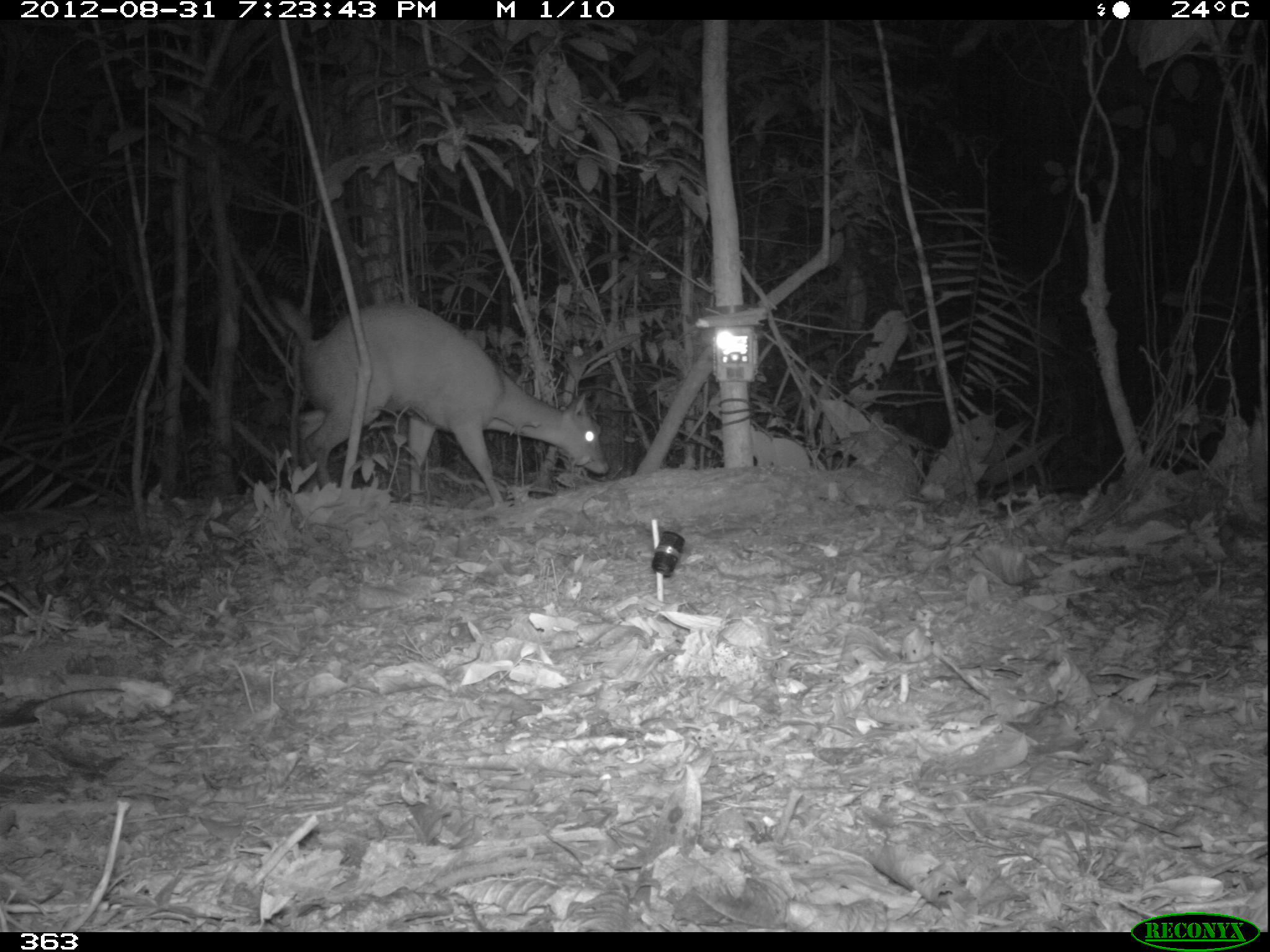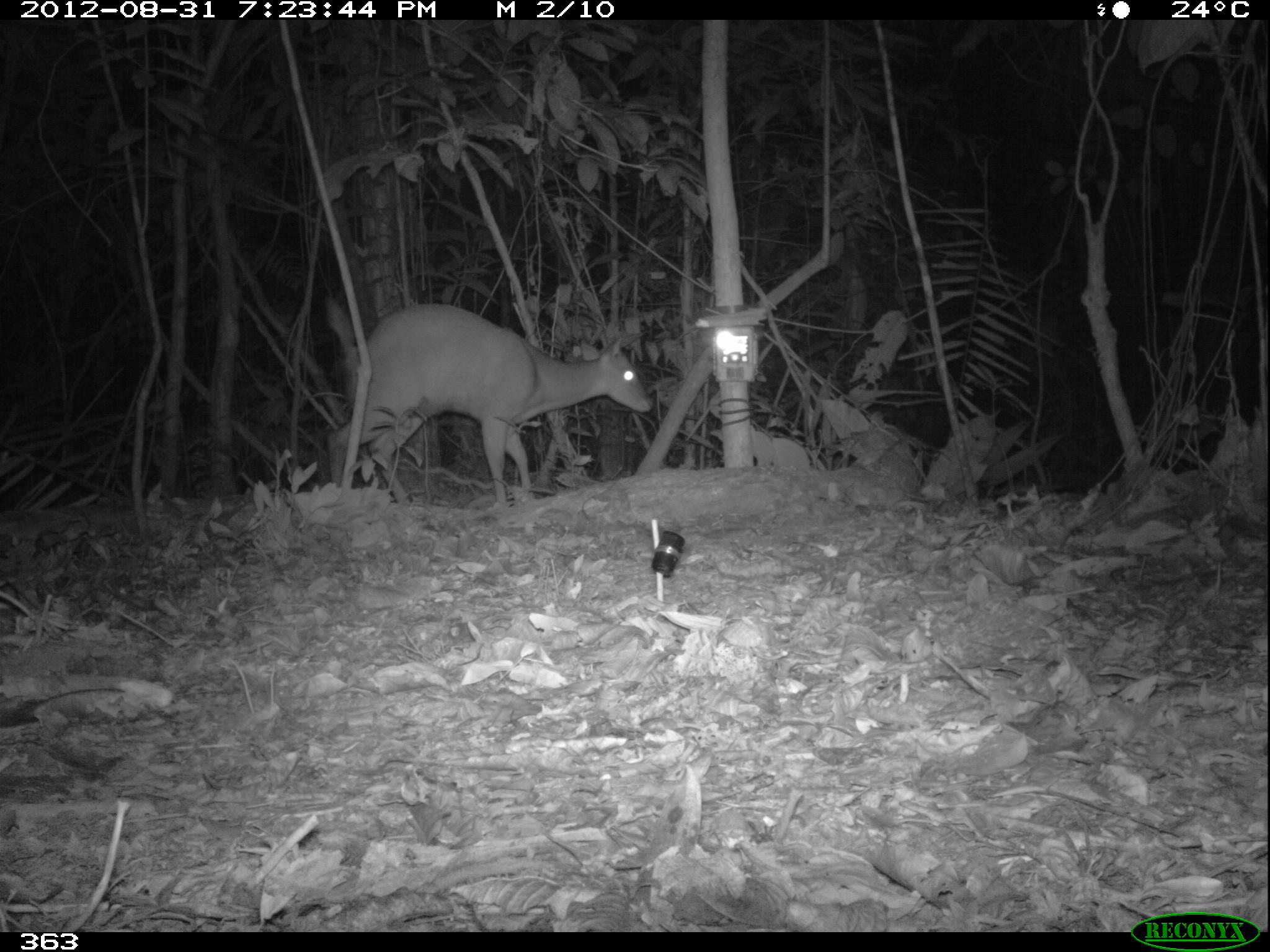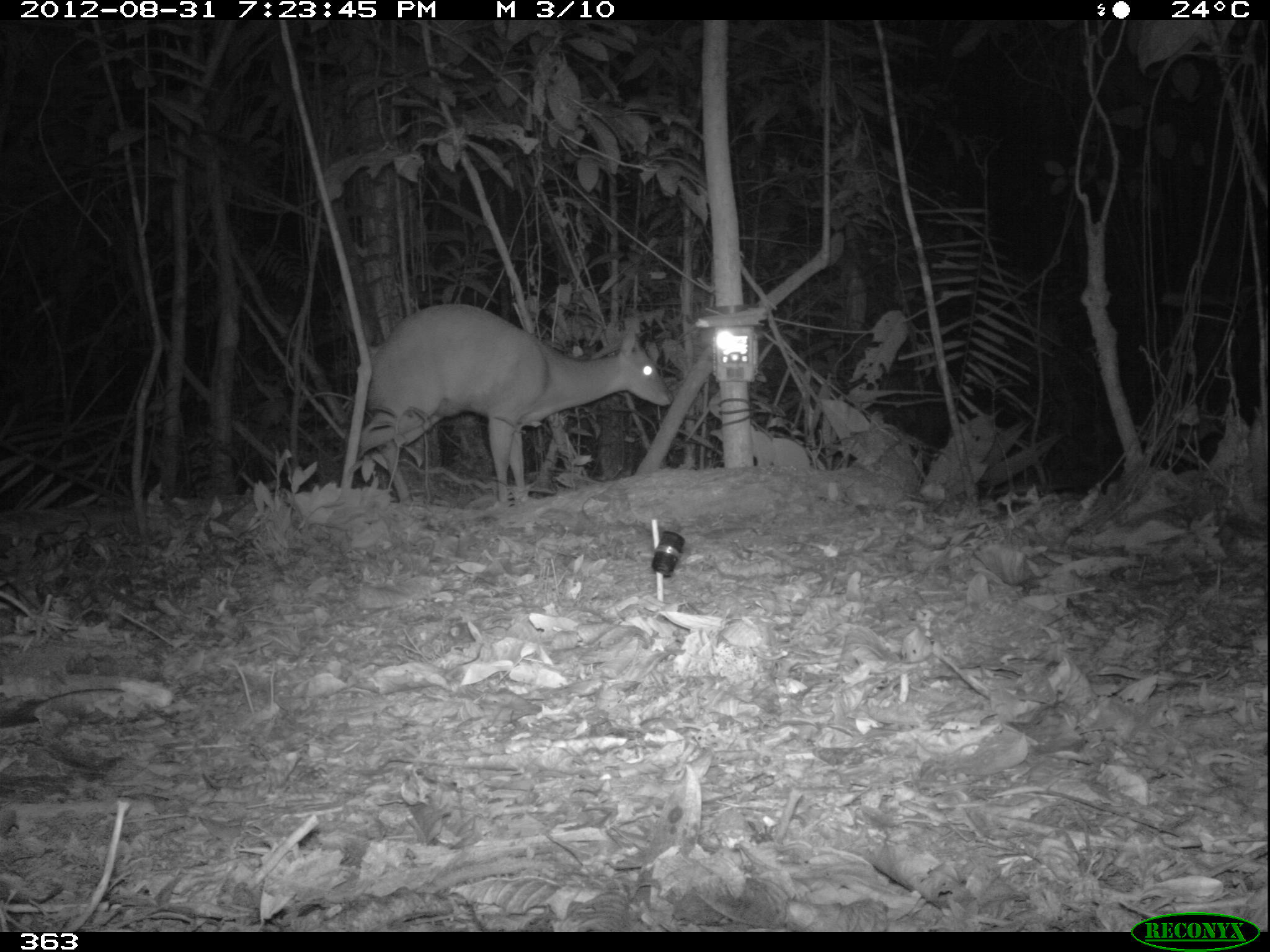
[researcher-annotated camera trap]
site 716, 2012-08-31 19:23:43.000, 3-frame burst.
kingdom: Animalia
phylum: Chordata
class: Mammalia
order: Artiodactyla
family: Cervidae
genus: Mazama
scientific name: Mazama americana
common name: red brocket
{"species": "Mazama americana (red brocket)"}